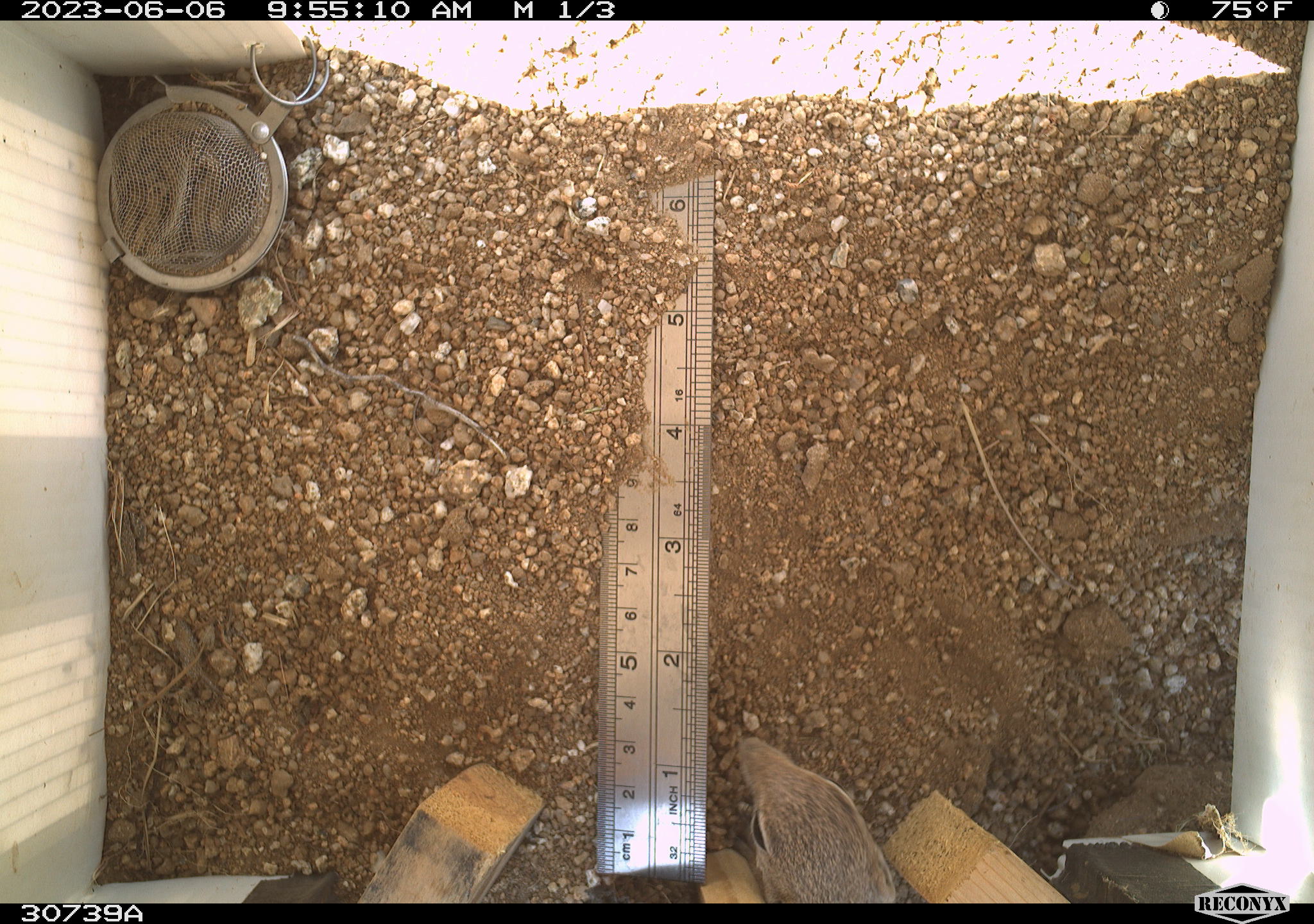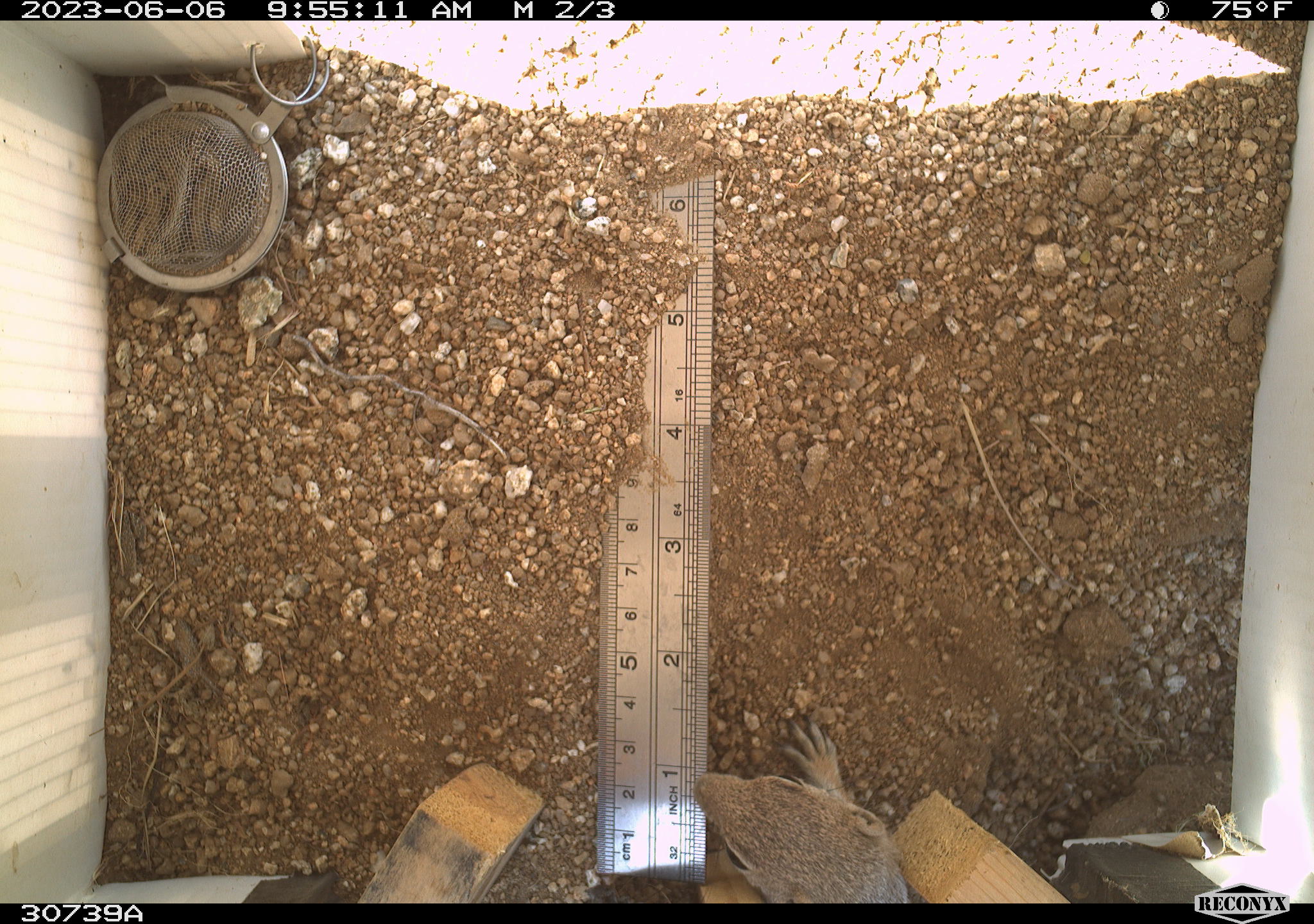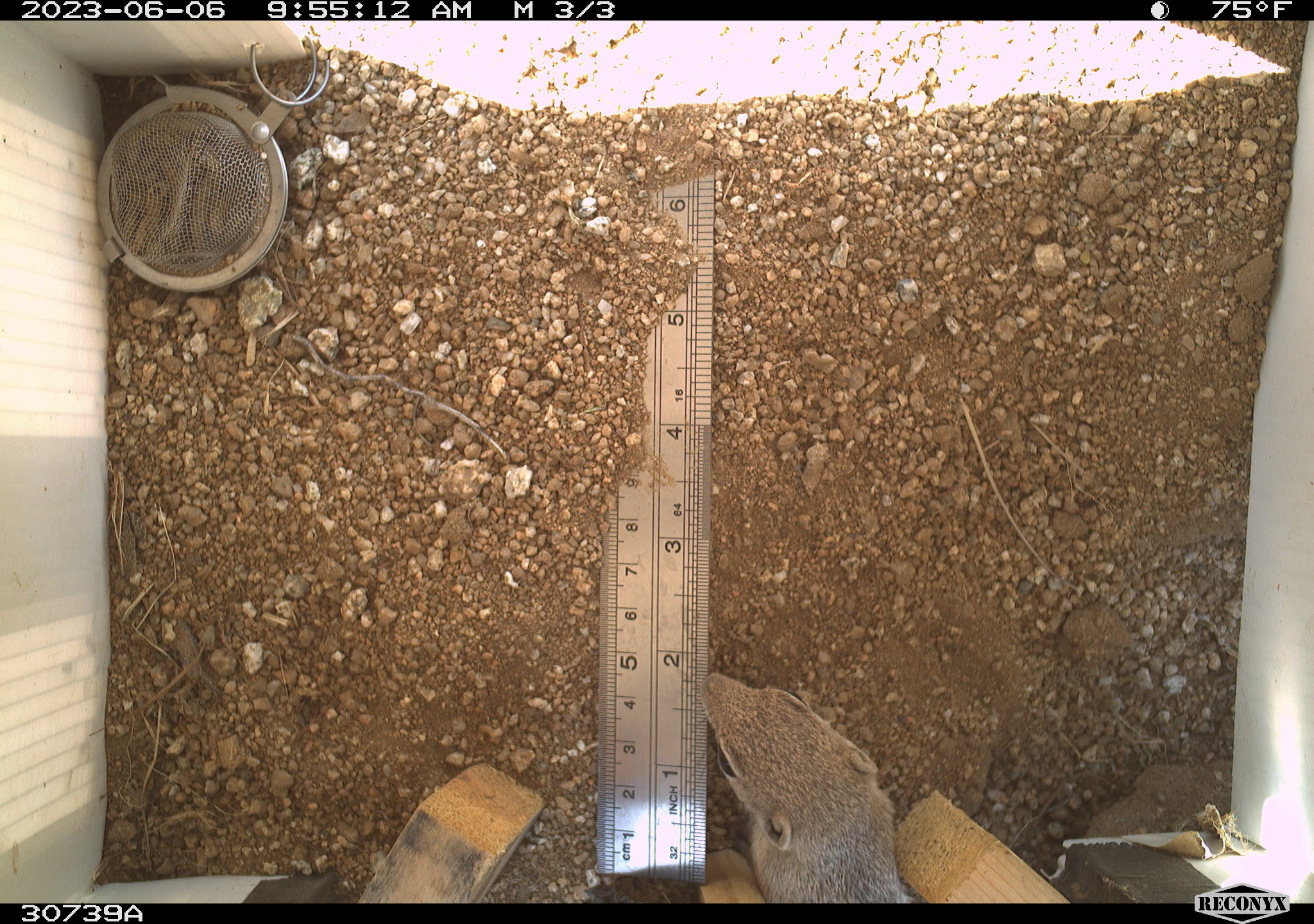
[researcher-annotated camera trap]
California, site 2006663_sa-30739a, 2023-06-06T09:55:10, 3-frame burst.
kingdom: Animalia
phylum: Chordata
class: Mammalia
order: Rodentia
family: Sciuridae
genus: Ammospermophilus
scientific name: Ammospermophilus leucurus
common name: white-tailed antelope squirrel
White-tailed antelope squirrel (Ammospermophilus leucurus).